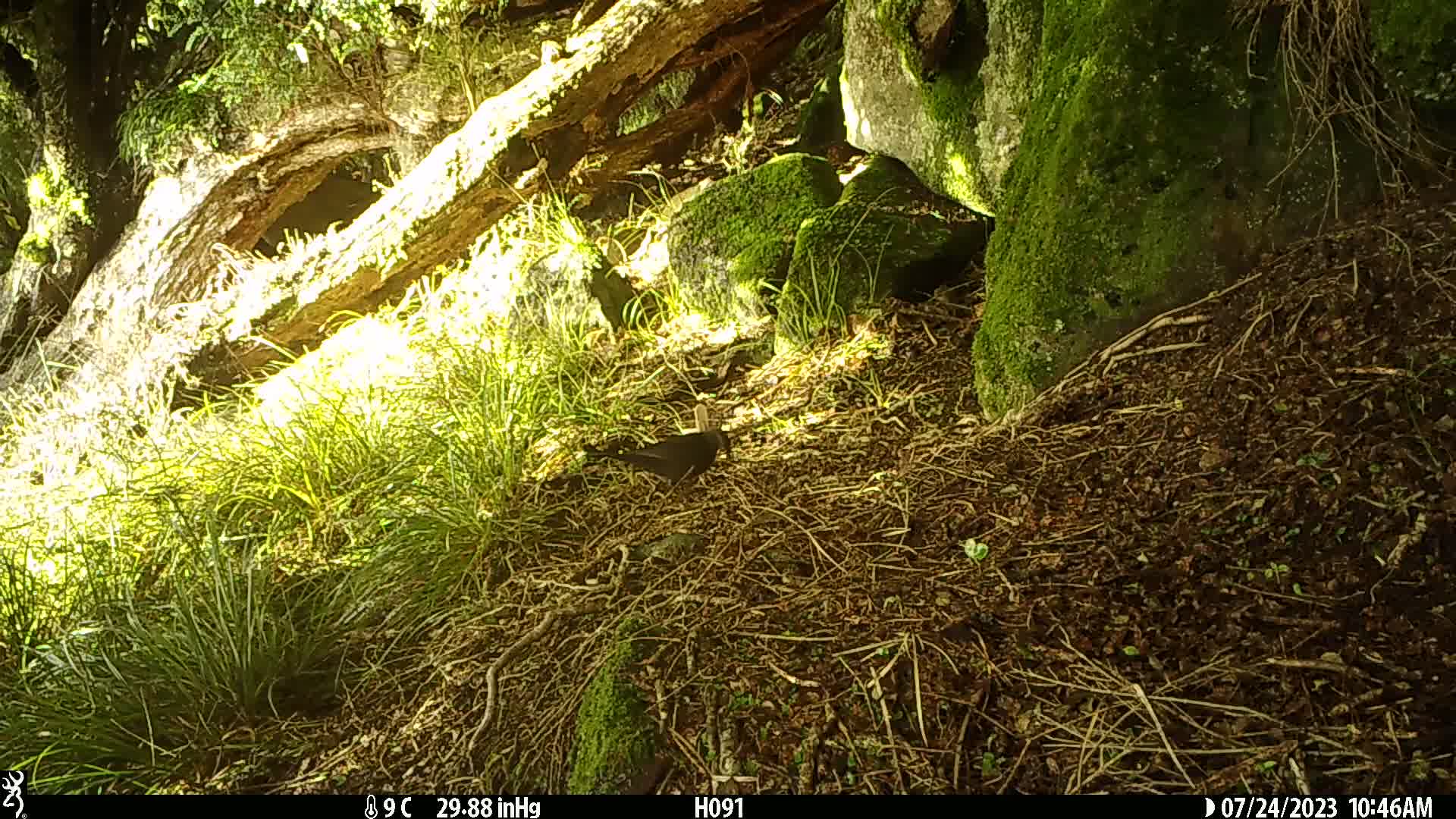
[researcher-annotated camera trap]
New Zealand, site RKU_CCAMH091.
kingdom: Animalia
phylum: Chordata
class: Aves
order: Passeriformes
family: Turdidae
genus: Turdus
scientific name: Turdus merula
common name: eurasian blackbird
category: blackbird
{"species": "blackbird (eurasian blackbird) (Turdus merula)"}